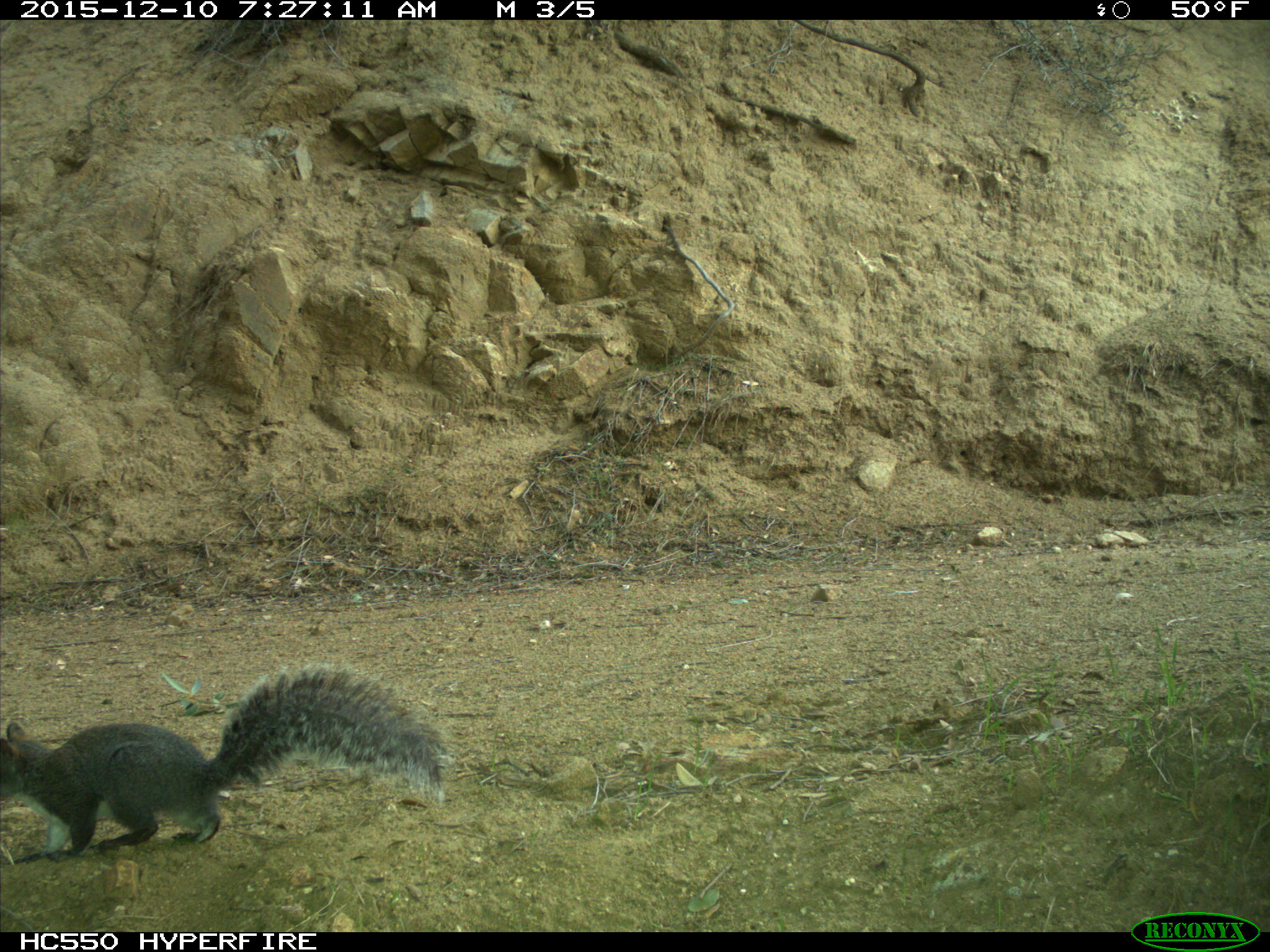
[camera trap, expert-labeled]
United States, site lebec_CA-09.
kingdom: Animalia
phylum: Chordata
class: Mammalia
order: Rodentia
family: Sciuridae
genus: Sciurus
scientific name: Sciurus carolinensis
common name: eastern gray squirrel